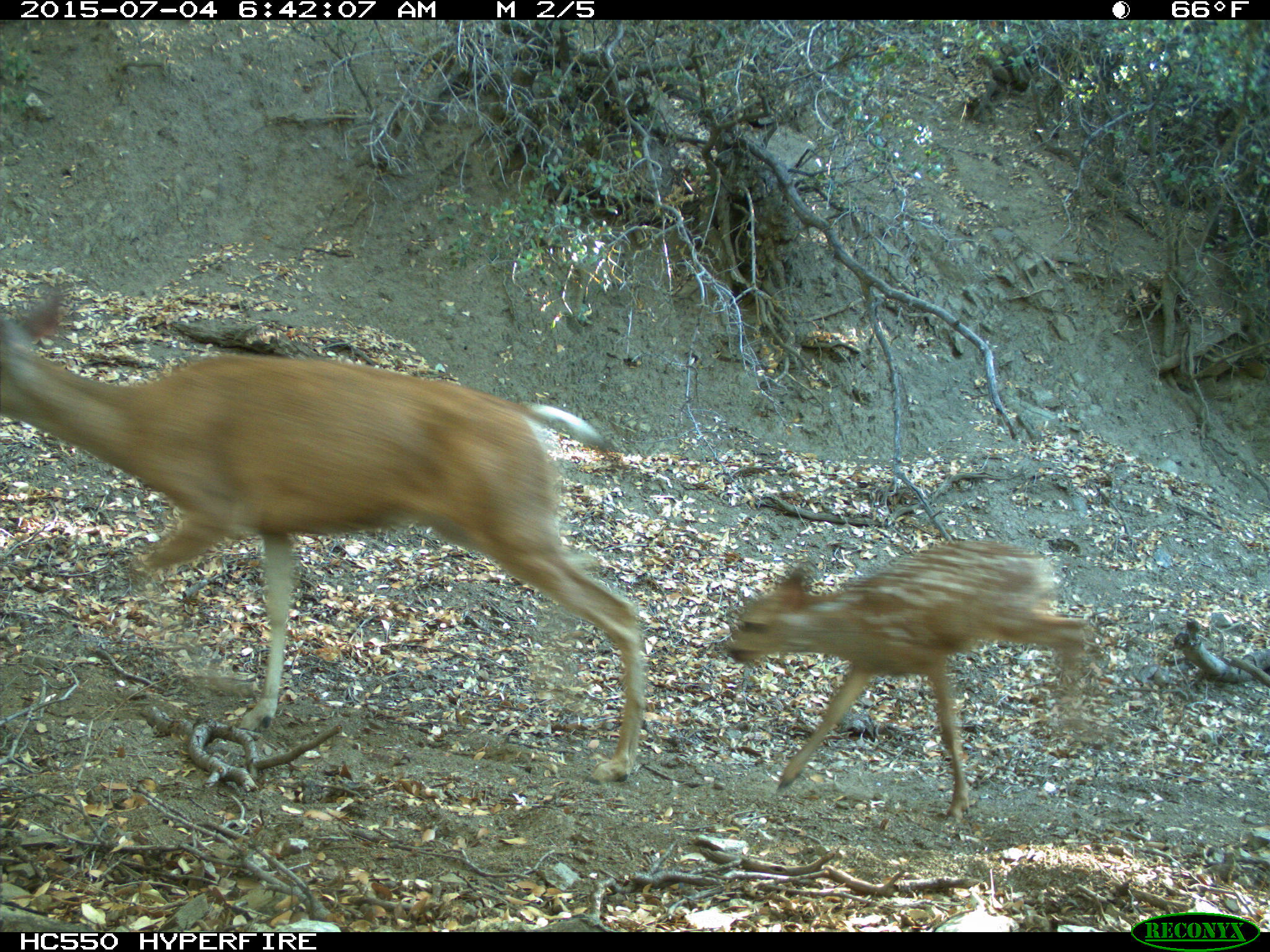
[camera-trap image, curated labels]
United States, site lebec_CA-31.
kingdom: Animalia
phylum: Chordata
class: Mammalia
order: Artiodactyla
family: Cervidae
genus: Odocoileus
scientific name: Odocoileus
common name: deer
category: unidentified deer